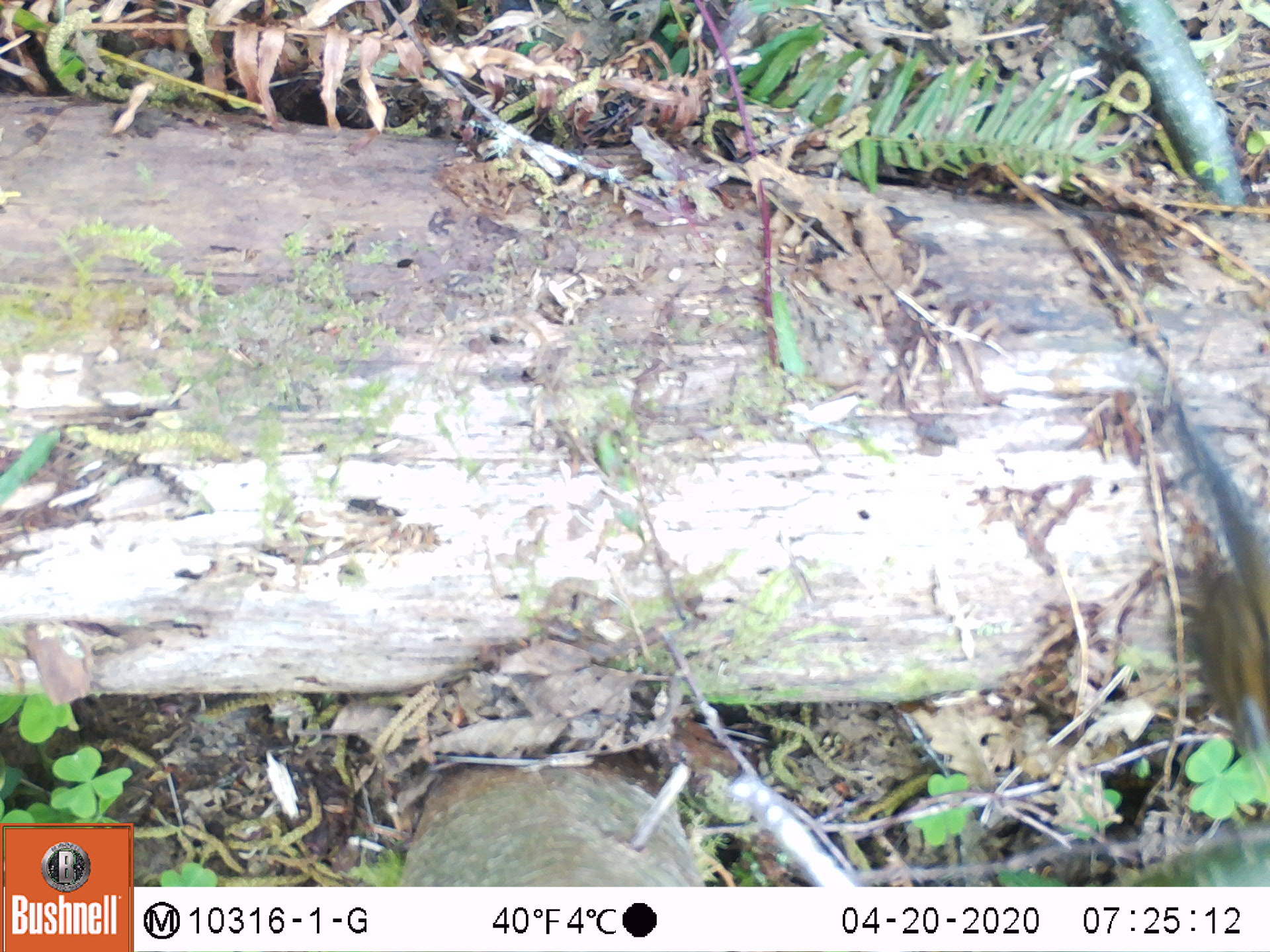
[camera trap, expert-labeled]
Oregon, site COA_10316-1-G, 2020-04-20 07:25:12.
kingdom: Animalia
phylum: Chordata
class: Mammalia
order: Rodentia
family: Sciuridae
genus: Neotamias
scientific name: Neotamias townsendii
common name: townsend's chipmunk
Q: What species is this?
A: Townsend's chipmunk (Neotamias townsendii).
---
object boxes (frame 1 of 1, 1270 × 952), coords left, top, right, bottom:
townsend's chipmunk: 1154, 397, 1259, 767